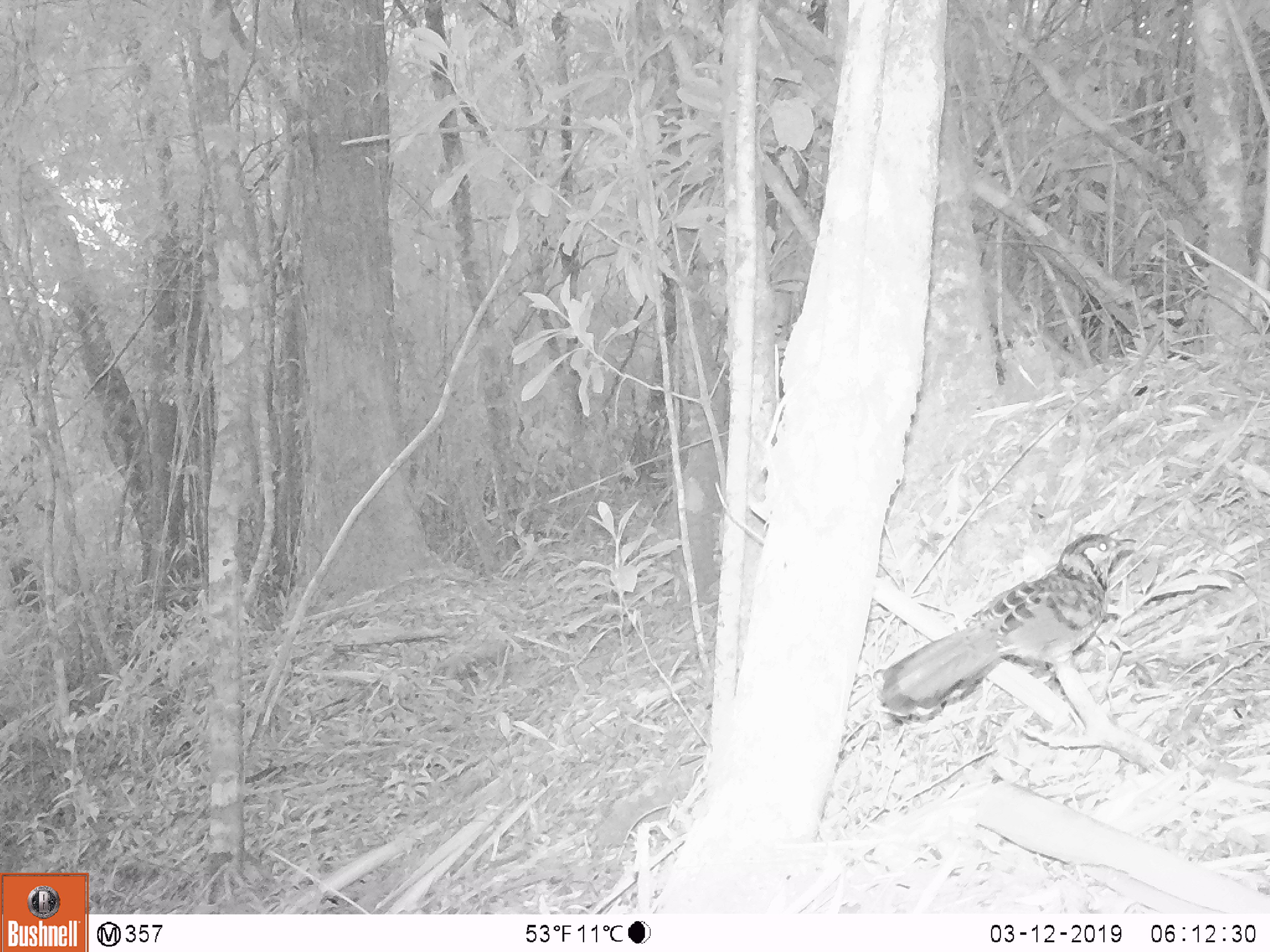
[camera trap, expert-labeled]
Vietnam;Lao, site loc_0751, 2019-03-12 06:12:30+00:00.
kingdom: Animalia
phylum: Chordata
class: Aves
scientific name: Aves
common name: bird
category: unidentified bird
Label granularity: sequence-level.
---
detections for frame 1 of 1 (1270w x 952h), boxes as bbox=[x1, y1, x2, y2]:
unidentified bird: bbox=[877, 532, 1138, 722]